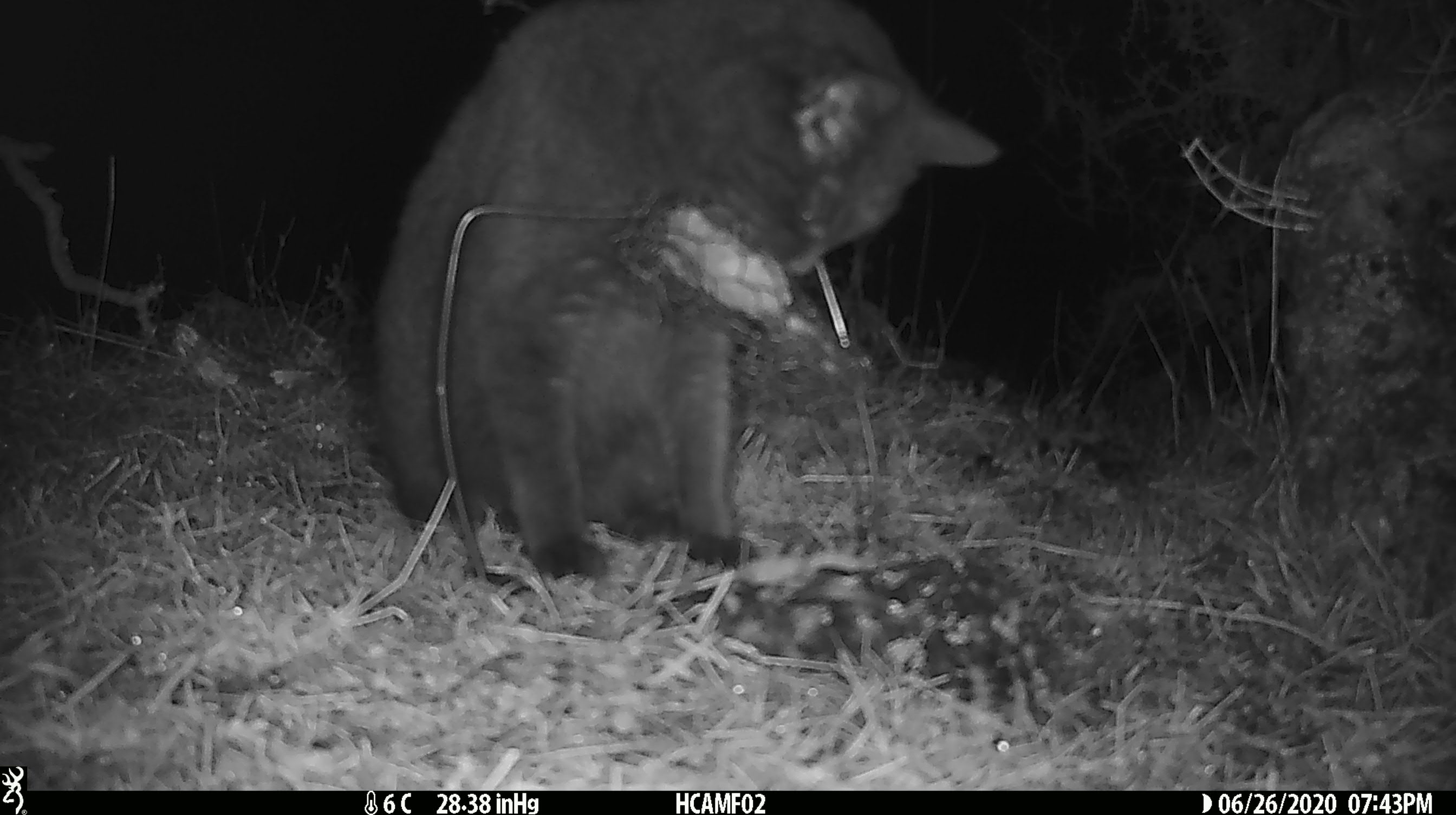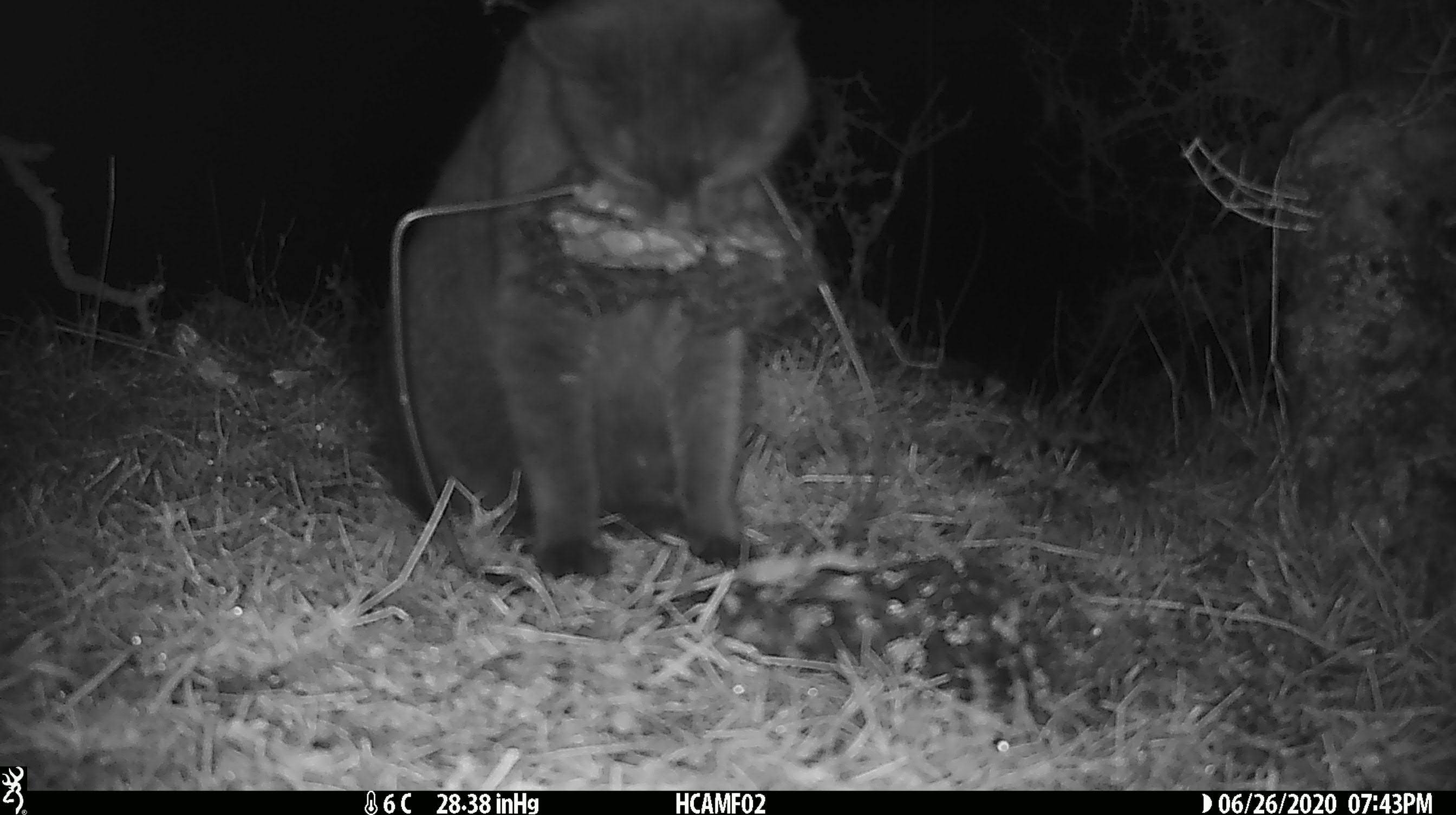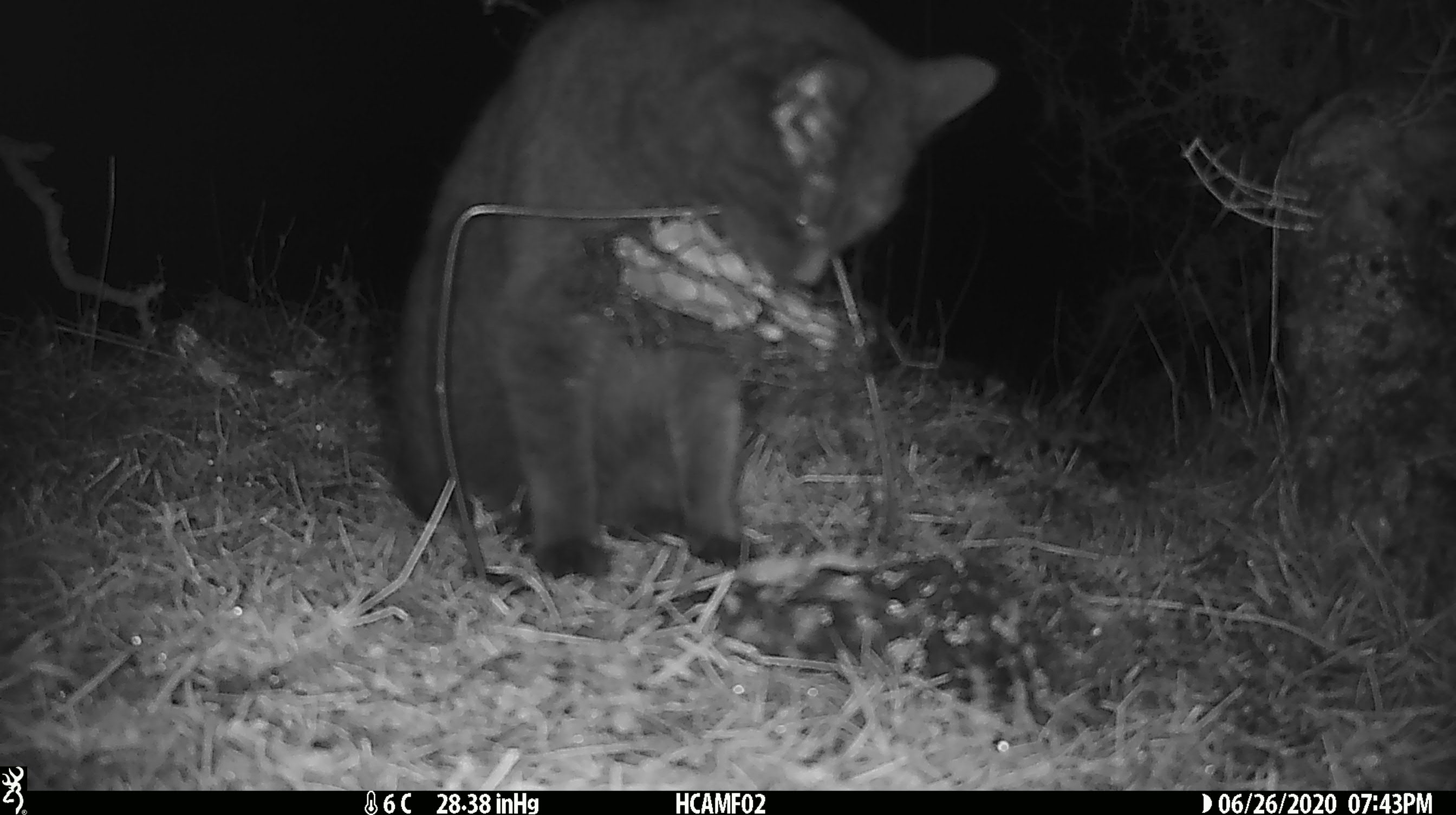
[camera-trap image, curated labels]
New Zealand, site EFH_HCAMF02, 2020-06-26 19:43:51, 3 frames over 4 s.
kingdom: Animalia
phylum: Chordata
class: Mammalia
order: Carnivora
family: Felidae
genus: Felis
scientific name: Felis catus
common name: domestic cat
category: cat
Cat (domestic cat) (Felis catus).